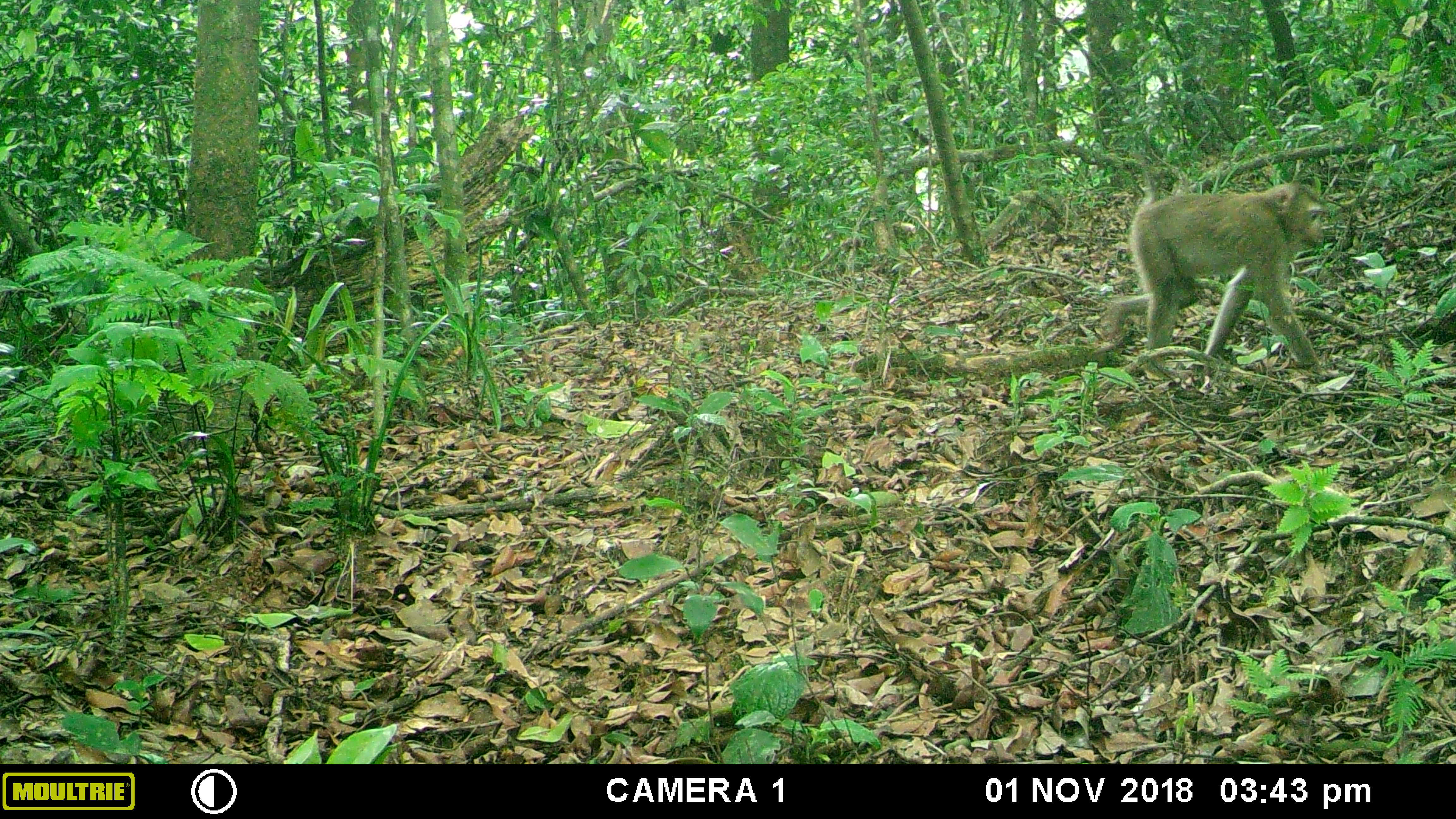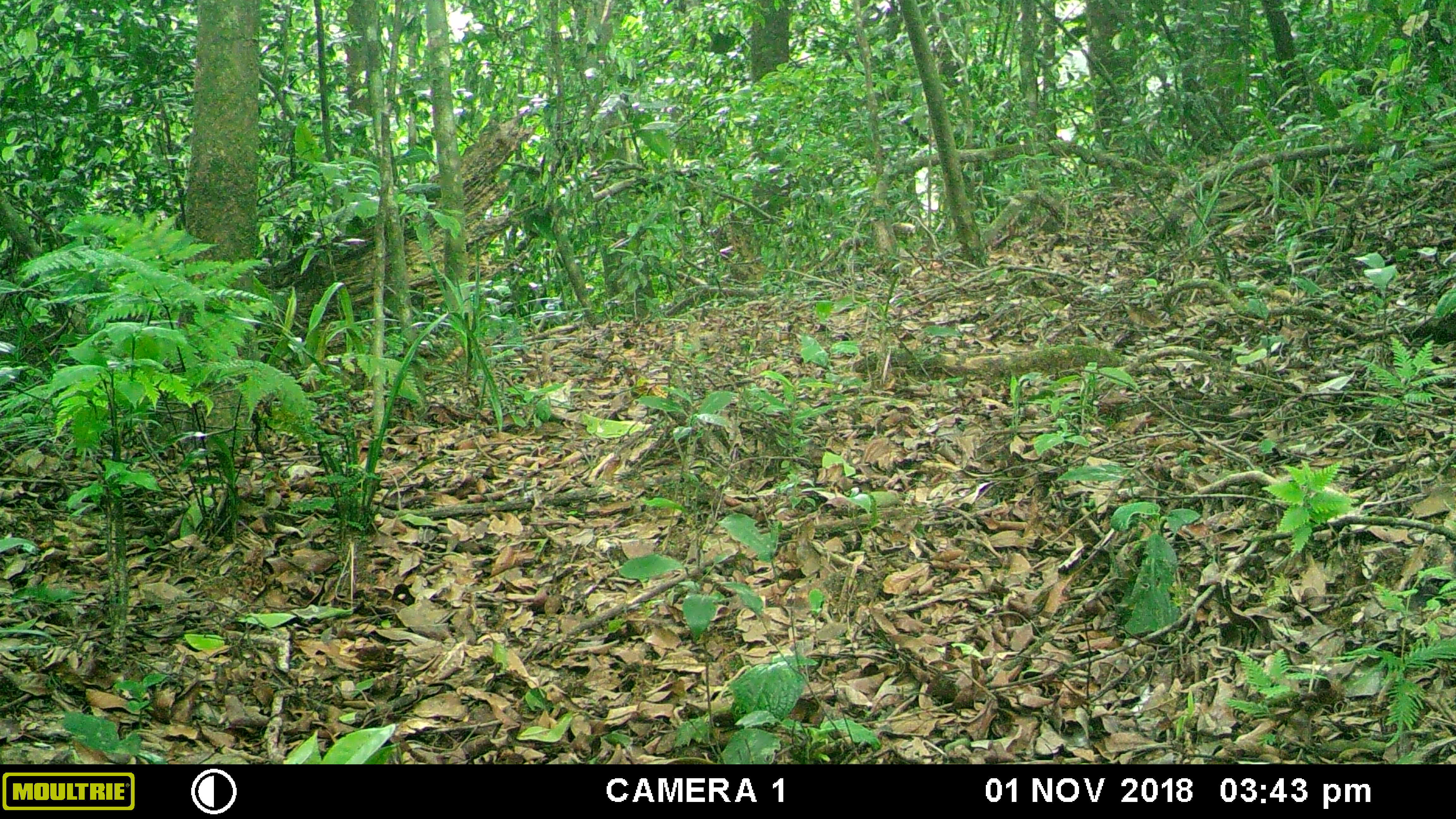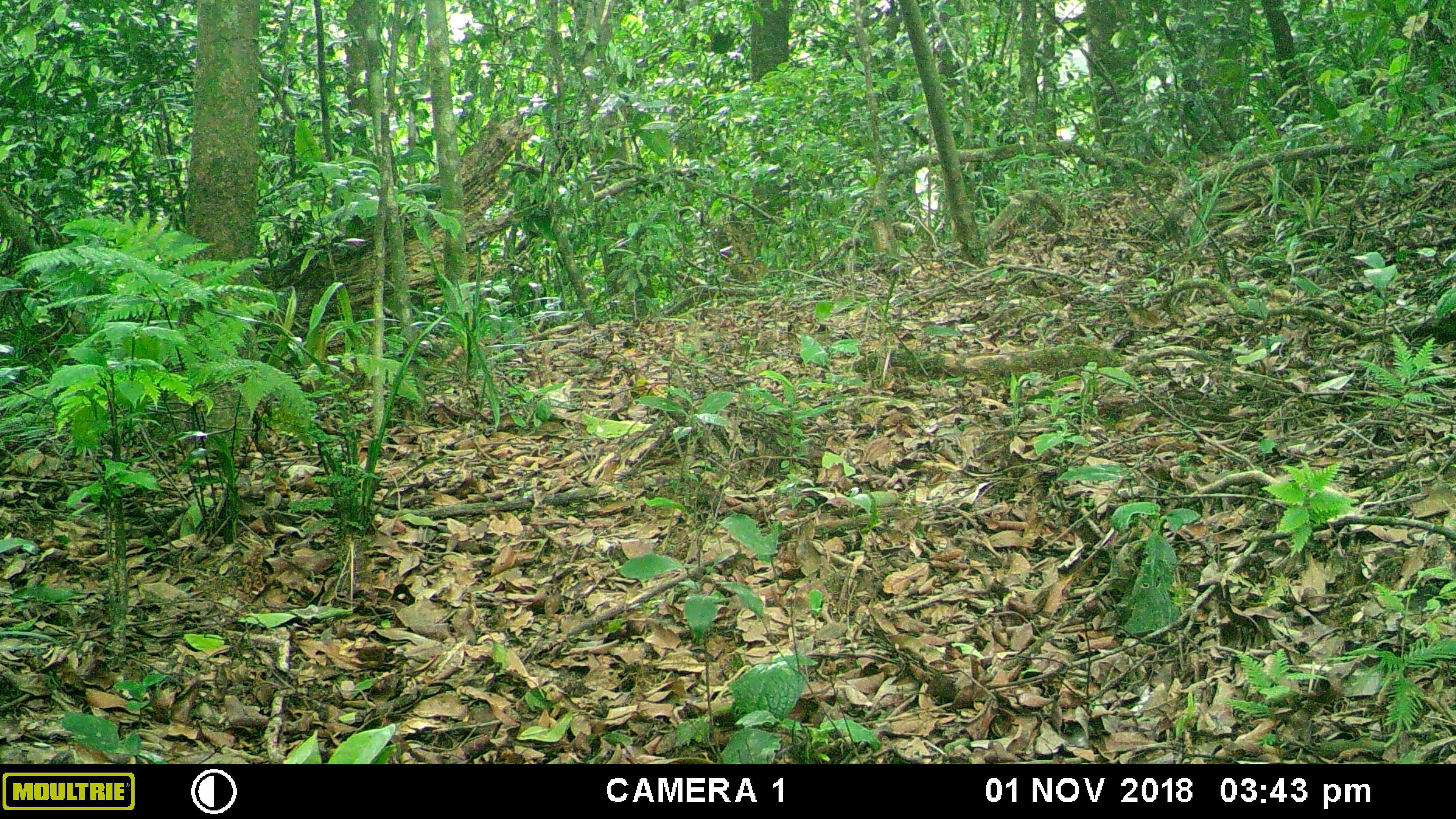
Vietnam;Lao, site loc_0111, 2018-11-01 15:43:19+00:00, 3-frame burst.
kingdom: Animalia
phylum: Chordata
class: Mammalia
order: Primates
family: Cercopithecidae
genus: Macaca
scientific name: Macaca nemestrina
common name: pig-tailed macaque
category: pig tailed macaque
Pig tailed macaque (pig-tailed macaque) (Macaca nemestrina). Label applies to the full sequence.